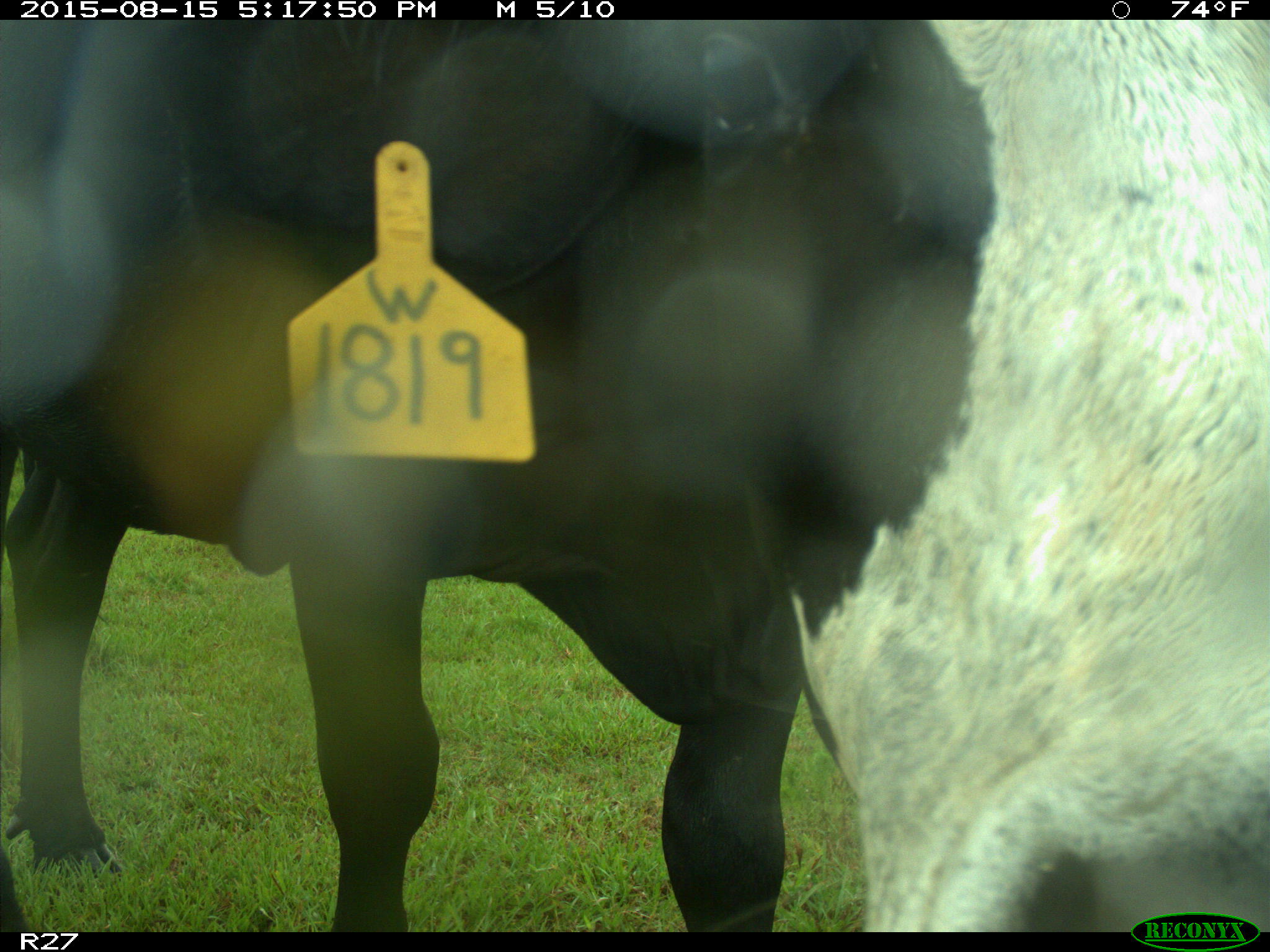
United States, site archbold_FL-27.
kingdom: Animalia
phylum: Chordata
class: Mammalia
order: Artiodactyla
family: Bovidae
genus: Bos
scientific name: Bos taurus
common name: domestic cow